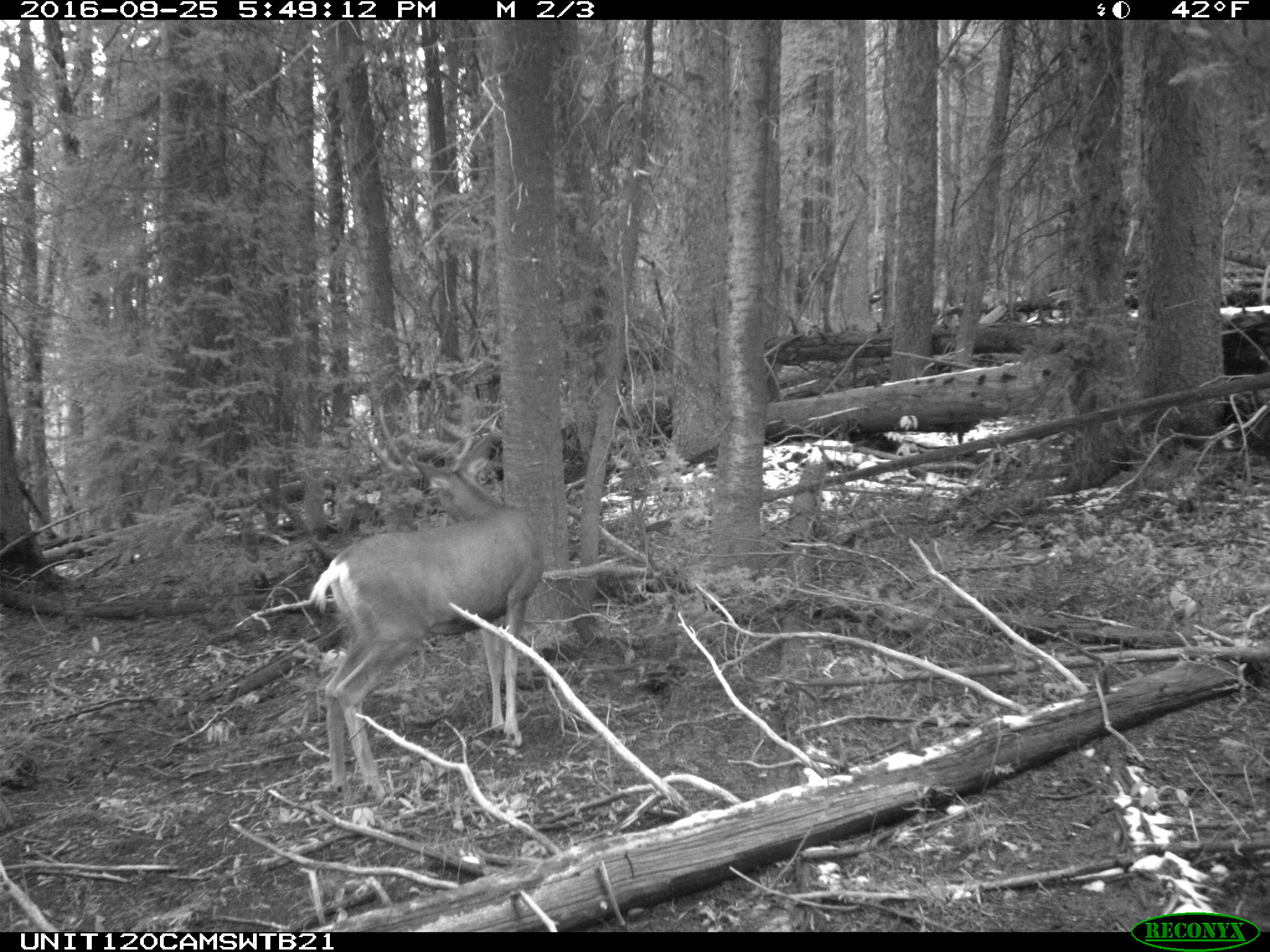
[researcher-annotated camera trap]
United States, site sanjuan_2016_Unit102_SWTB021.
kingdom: Animalia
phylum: Chordata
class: Mammalia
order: Artiodactyla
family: Cervidae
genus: Odocoileus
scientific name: Odocoileus hemionus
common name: mule deer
Odocoileus hemionus (mule deer).